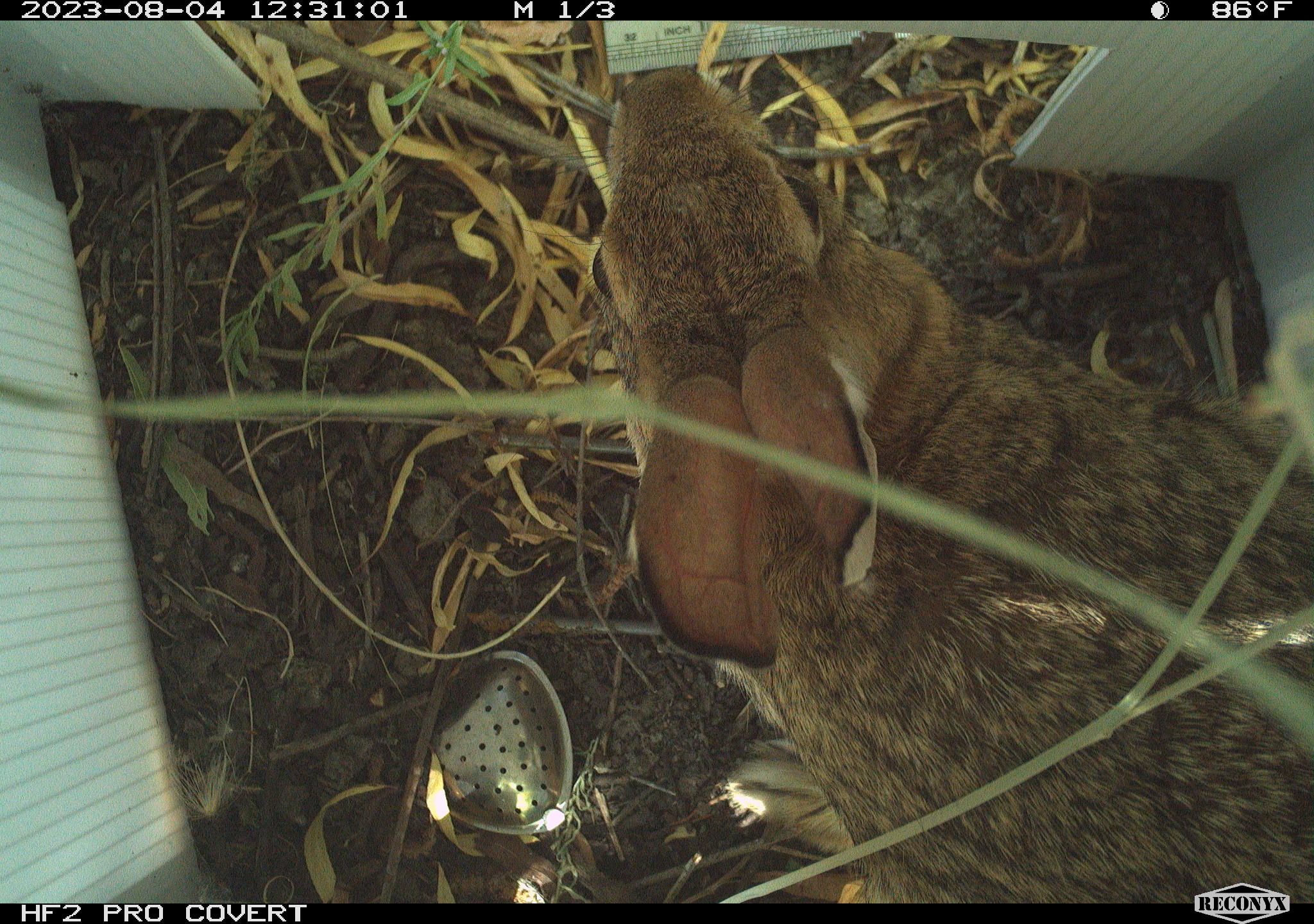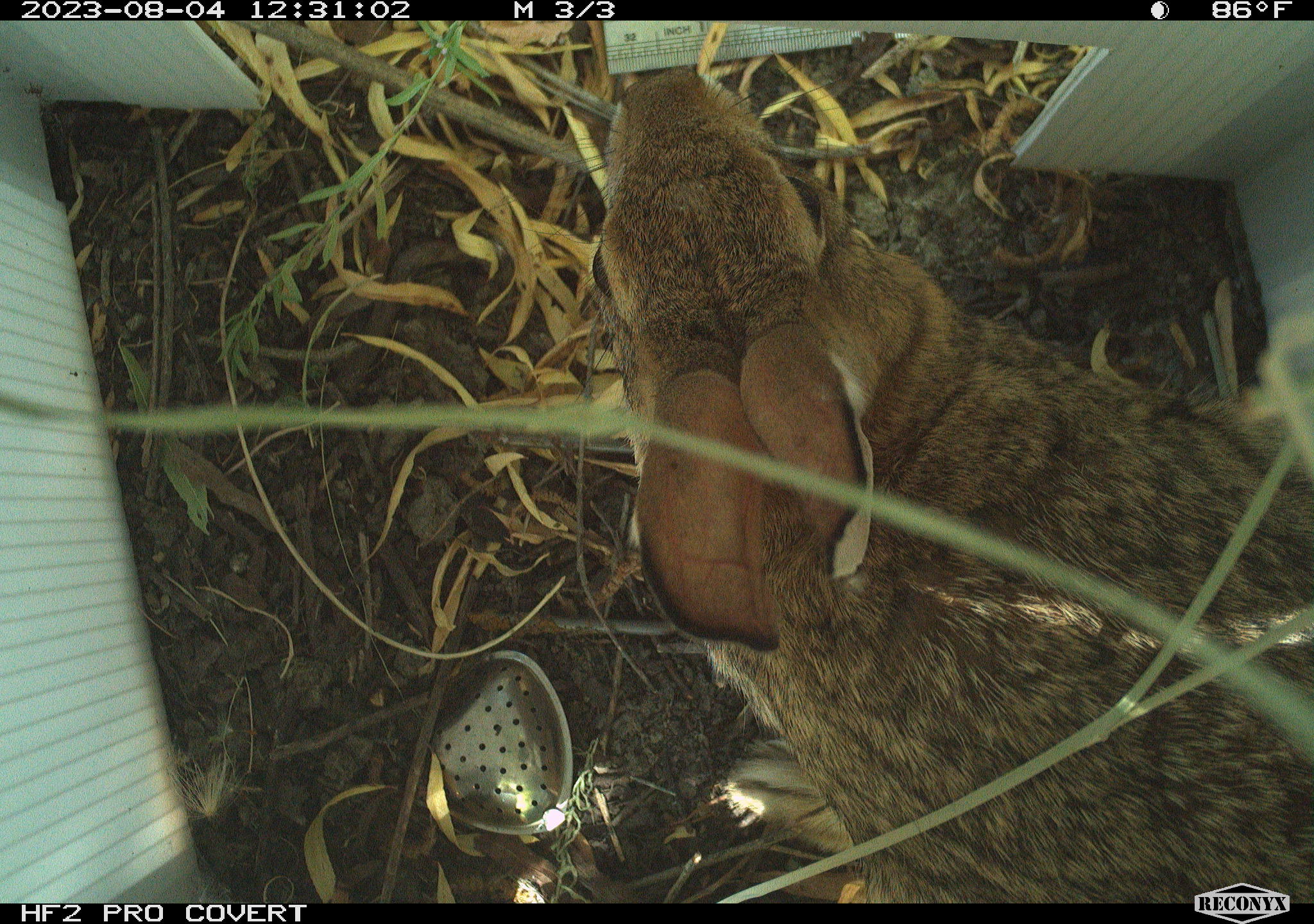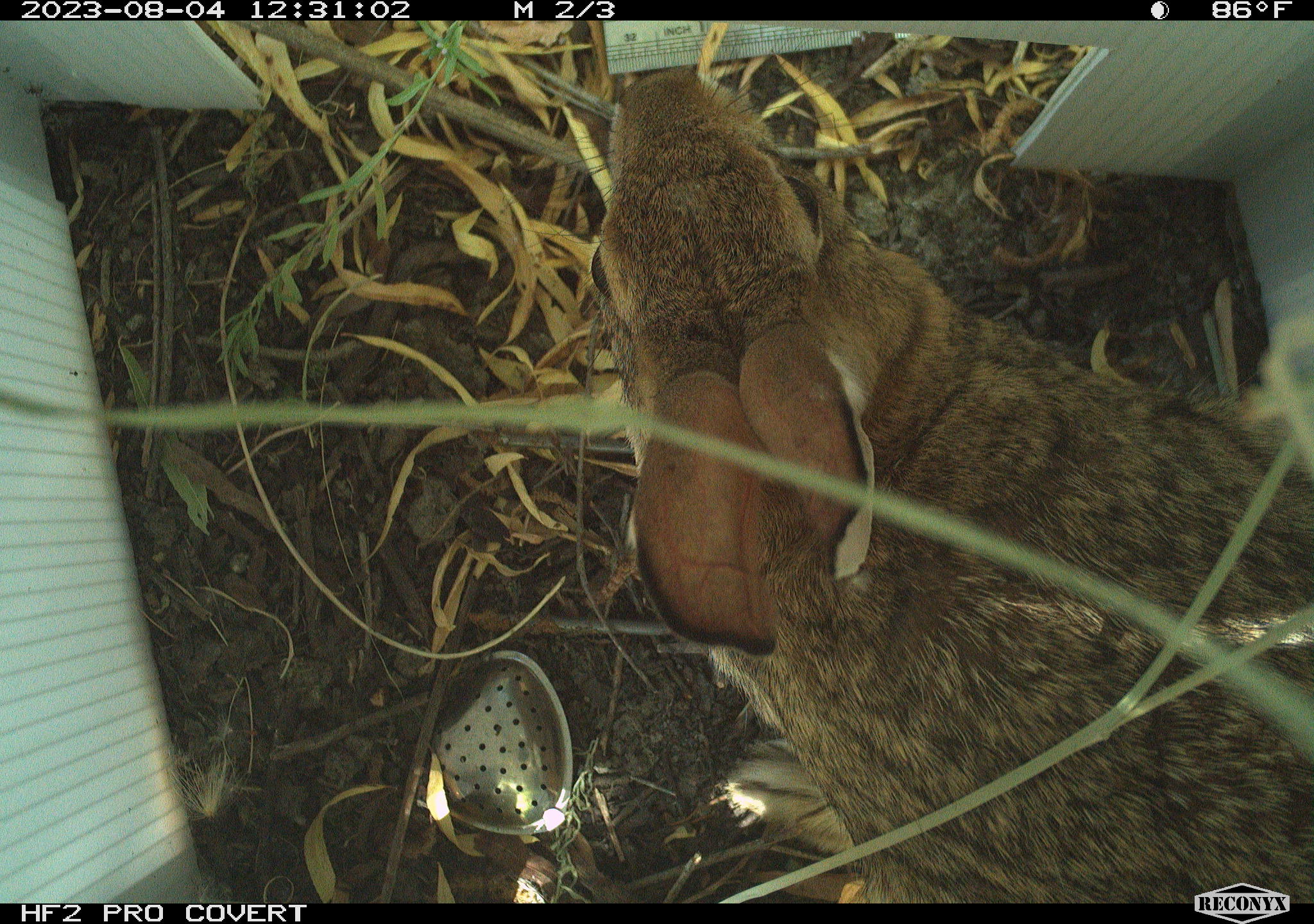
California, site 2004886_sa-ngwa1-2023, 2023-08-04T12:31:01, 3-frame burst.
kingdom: Animalia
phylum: Chordata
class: Mammalia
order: Lagomorpha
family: Leporidae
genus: Sylvilagus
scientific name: Sylvilagus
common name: cottontail rabbits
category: sylvilagus species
Sylvilagus species (cottontail rabbits) (Sylvilagus).